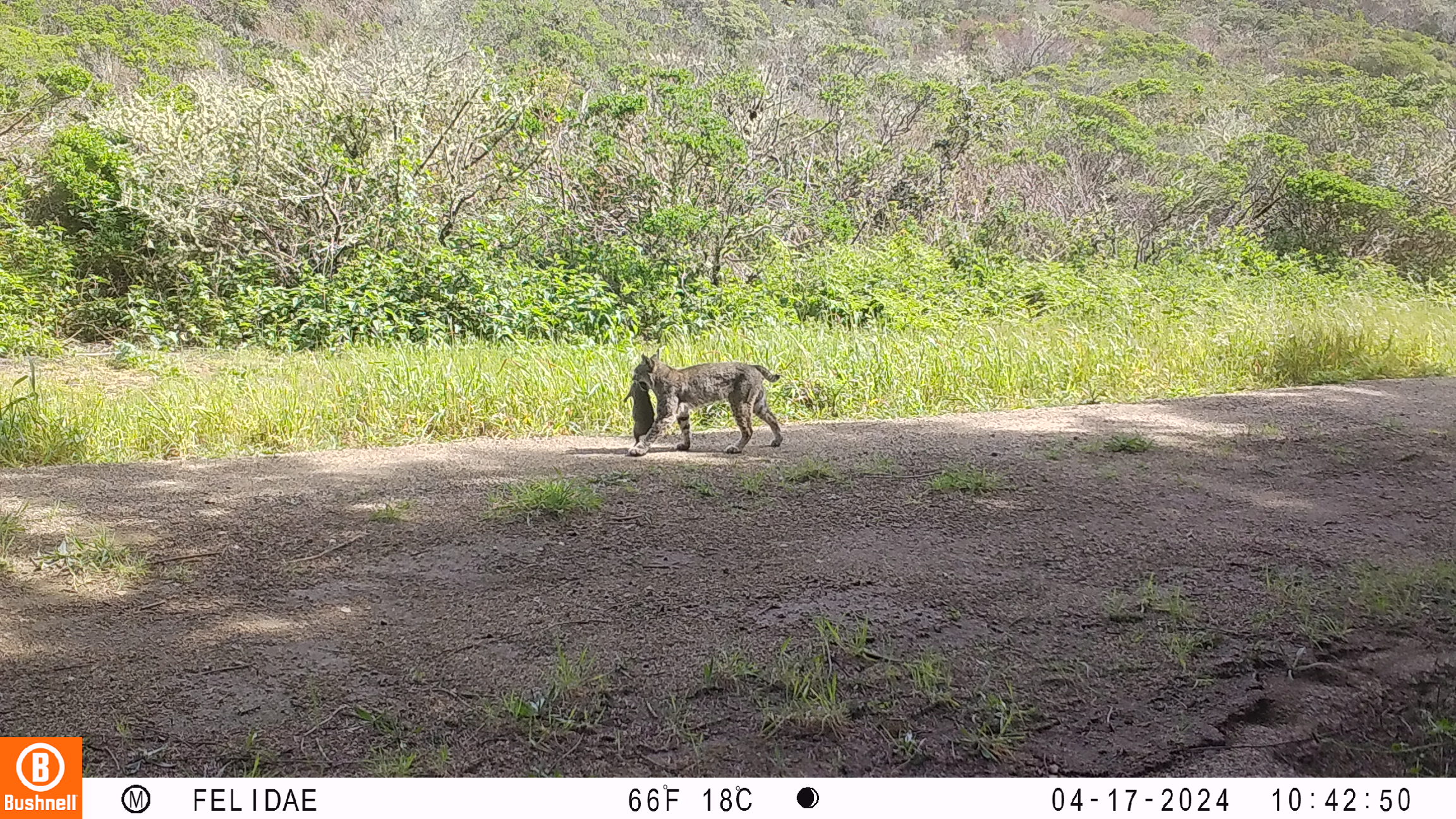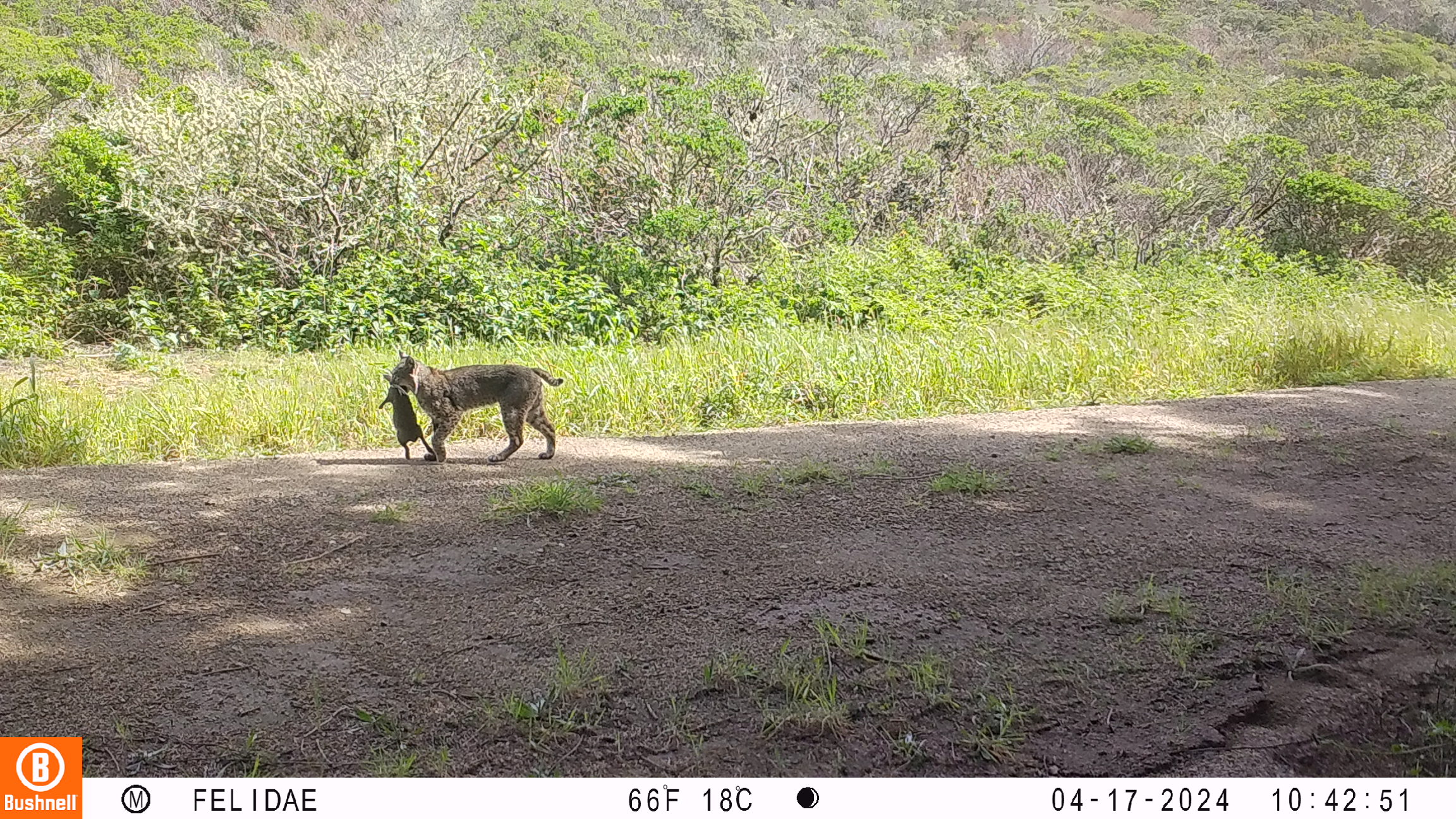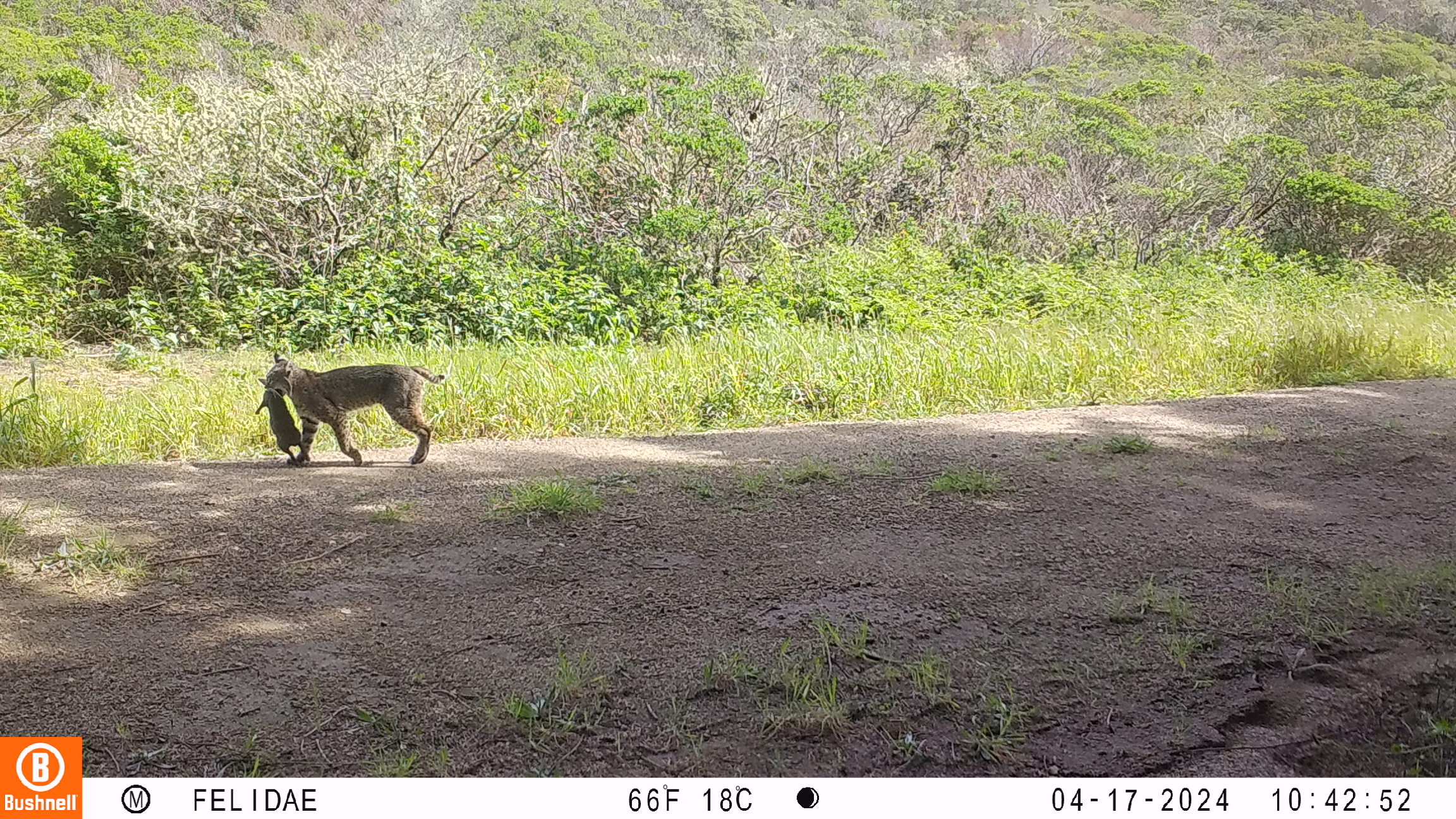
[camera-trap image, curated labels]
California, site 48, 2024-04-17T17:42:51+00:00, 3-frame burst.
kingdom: Animalia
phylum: Chordata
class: Mammalia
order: Carnivora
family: Felidae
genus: Lynx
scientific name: Lynx rufus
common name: bobcat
Bobcat (Lynx rufus).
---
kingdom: Animalia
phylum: Chordata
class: Mammalia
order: Lagomorpha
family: Leporidae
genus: Sylvilagus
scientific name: Sylvilagus bachmani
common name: brush rabbit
Brush rabbit (Sylvilagus bachmani).